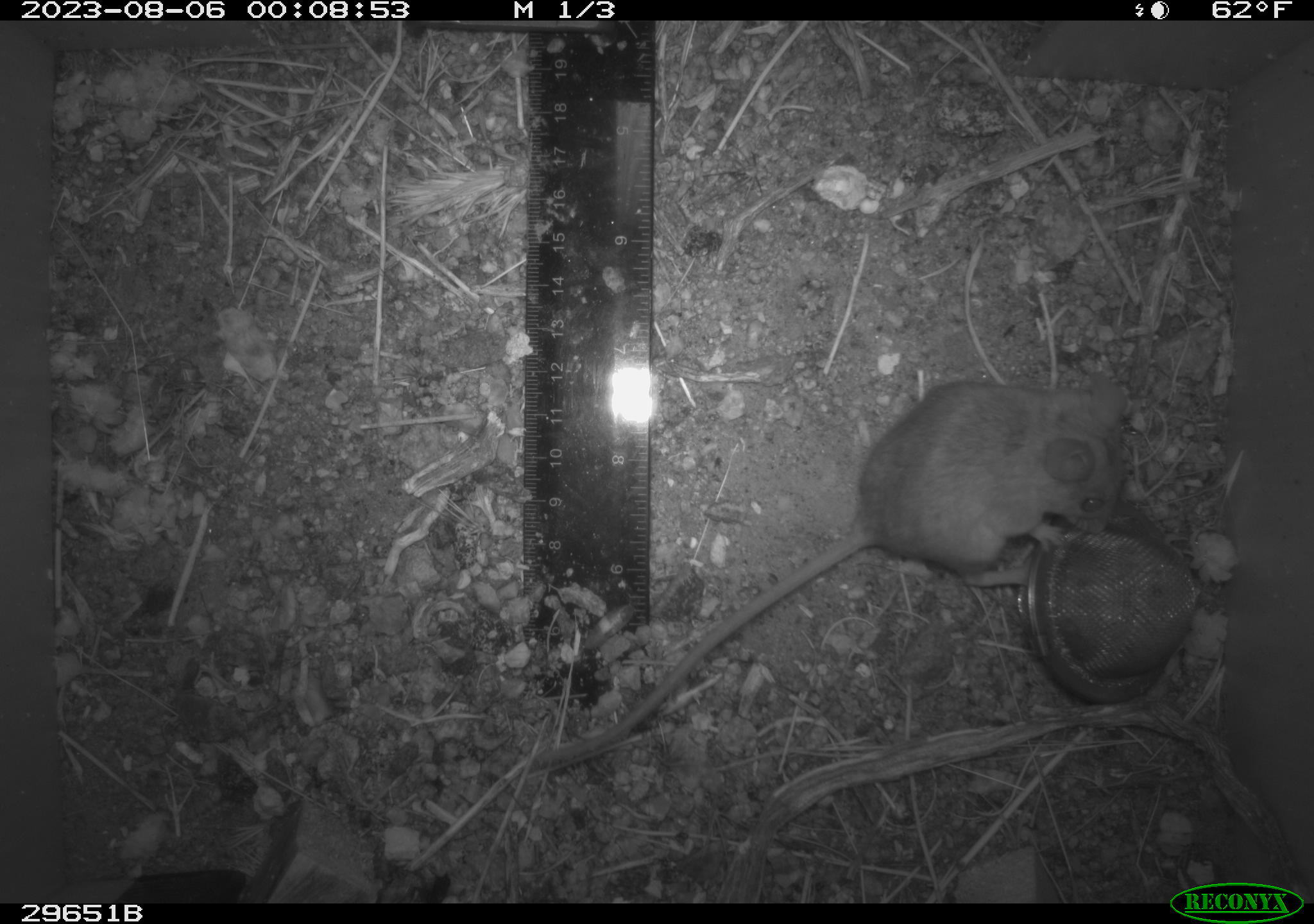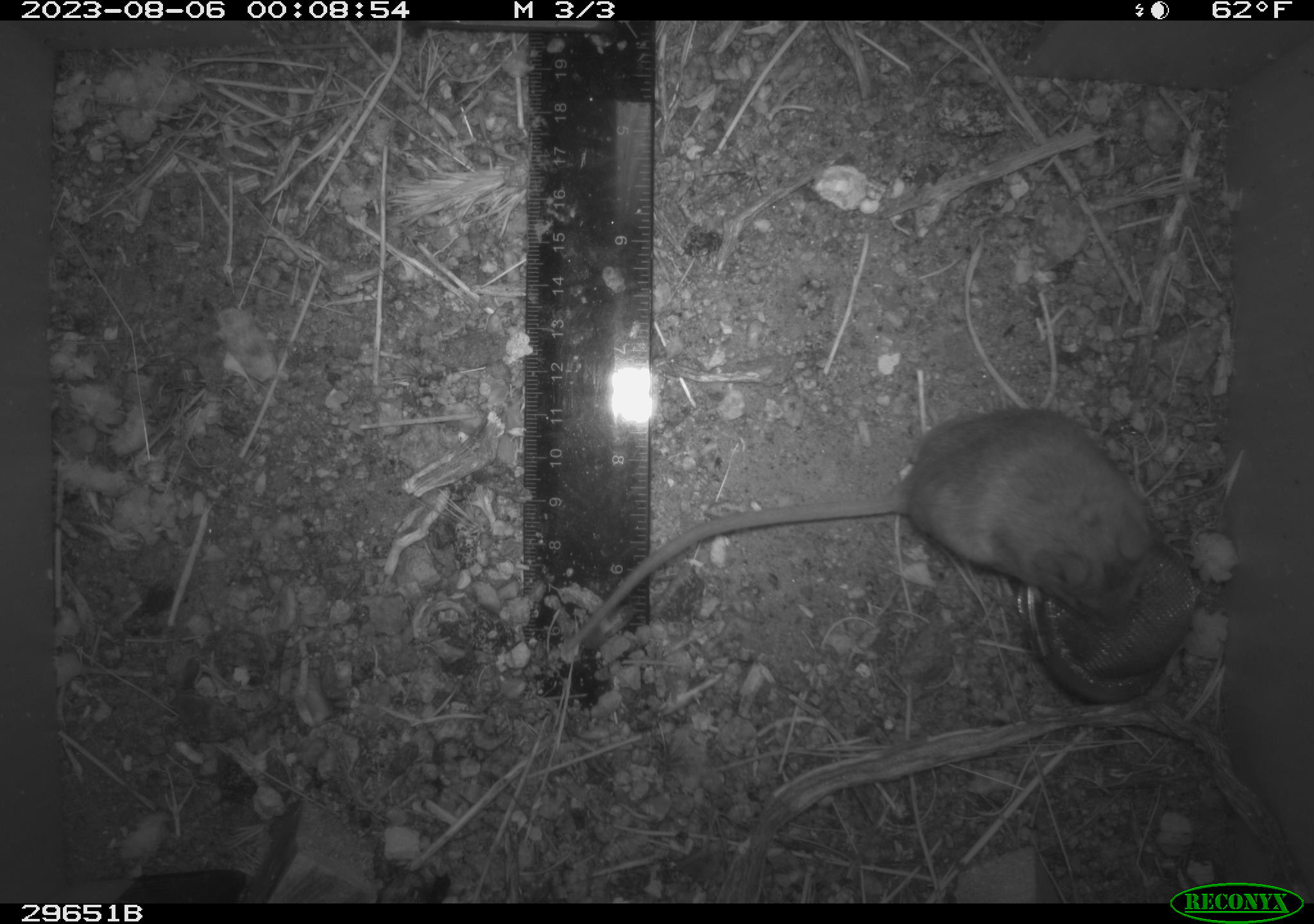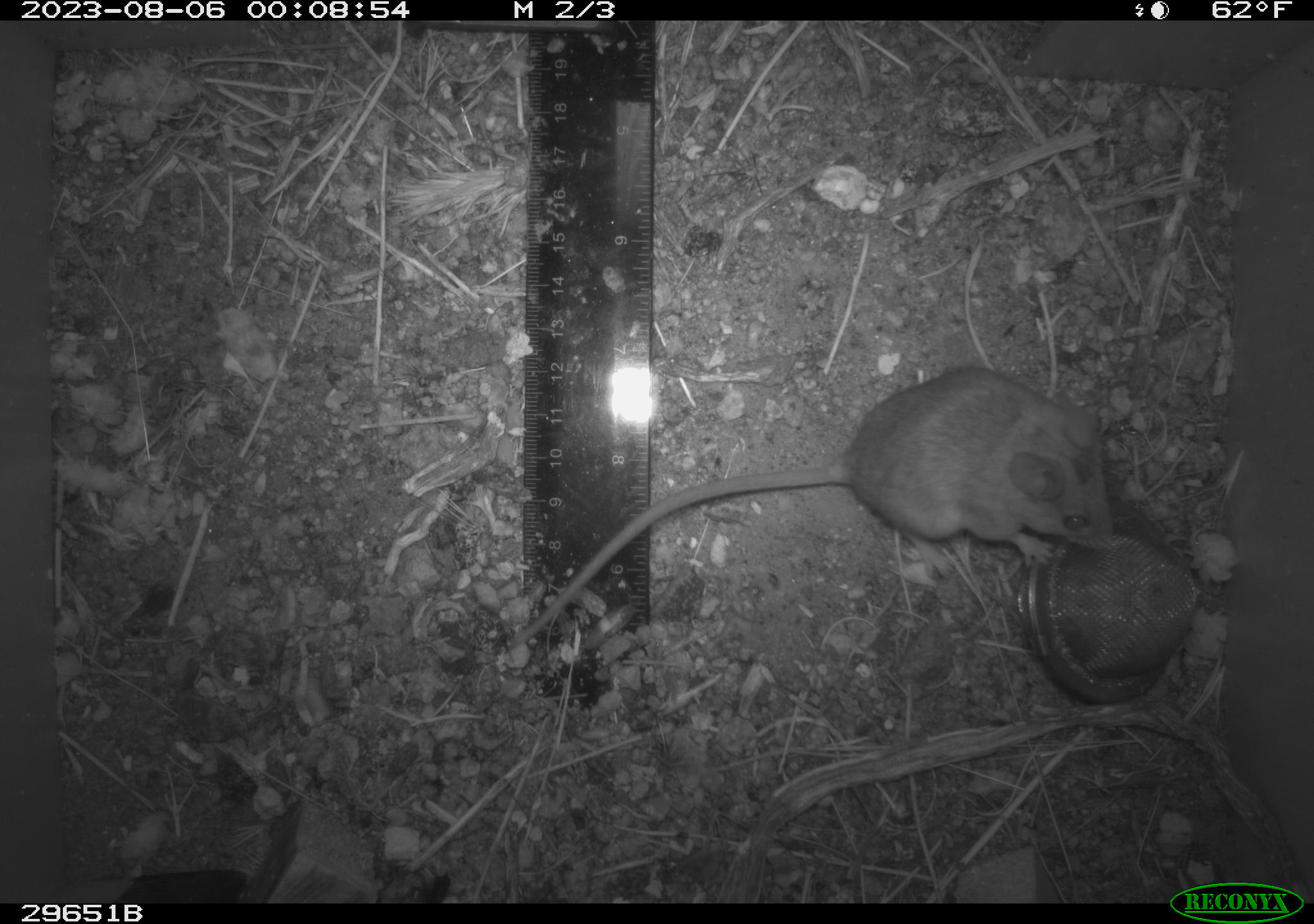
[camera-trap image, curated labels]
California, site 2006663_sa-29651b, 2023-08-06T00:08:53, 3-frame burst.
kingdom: Animalia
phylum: Chordata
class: Mammalia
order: Rodentia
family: Cricetidae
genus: Peromyscus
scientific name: Peromyscus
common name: deer mice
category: peromyscus species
Peromyscus species (deer mice) (Peromyscus).